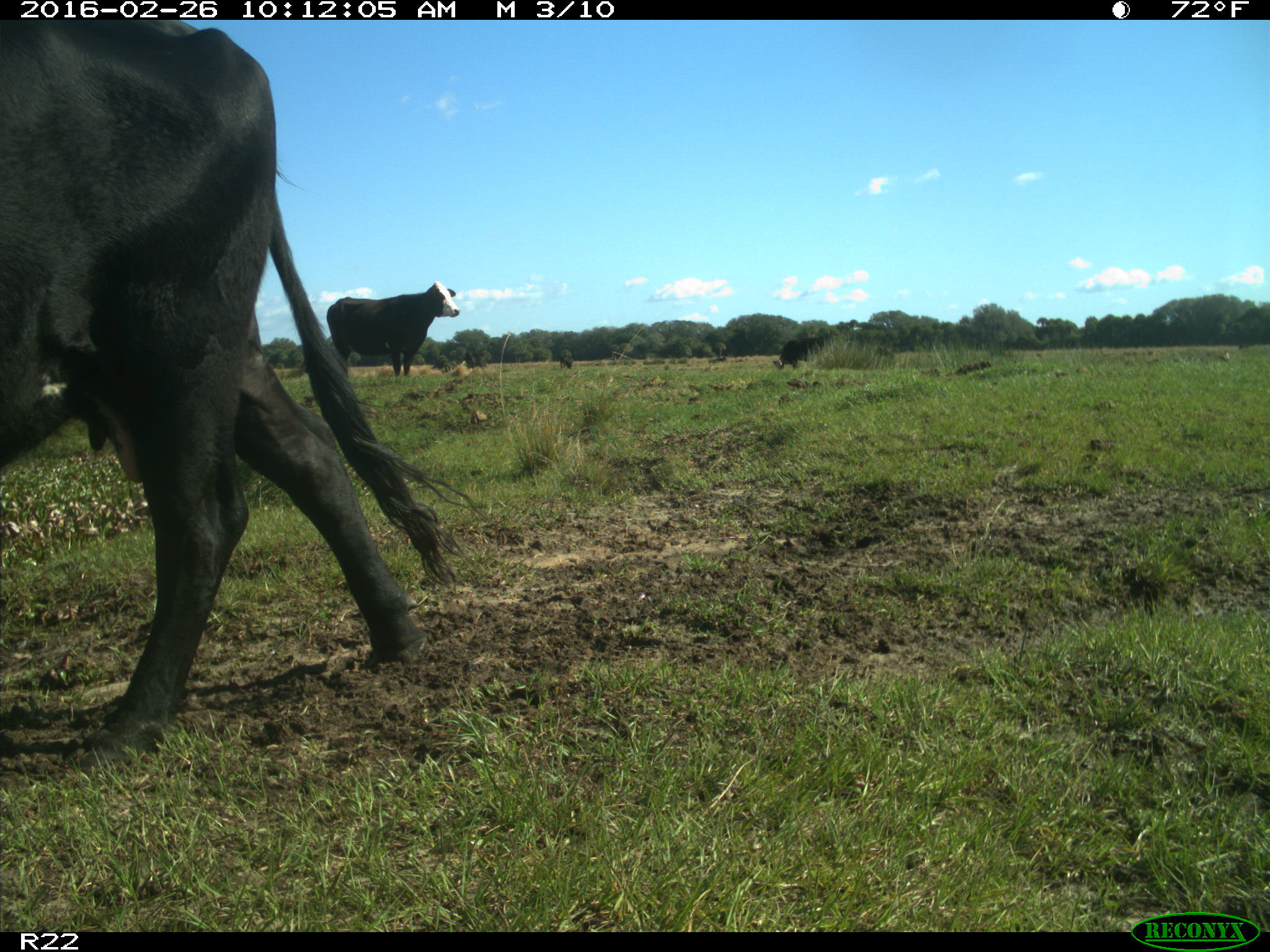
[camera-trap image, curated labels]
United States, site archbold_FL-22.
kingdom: Animalia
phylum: Chordata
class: Mammalia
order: Artiodactyla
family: Bovidae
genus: Bos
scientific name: Bos taurus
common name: domestic cow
Bos taurus (domestic cow).